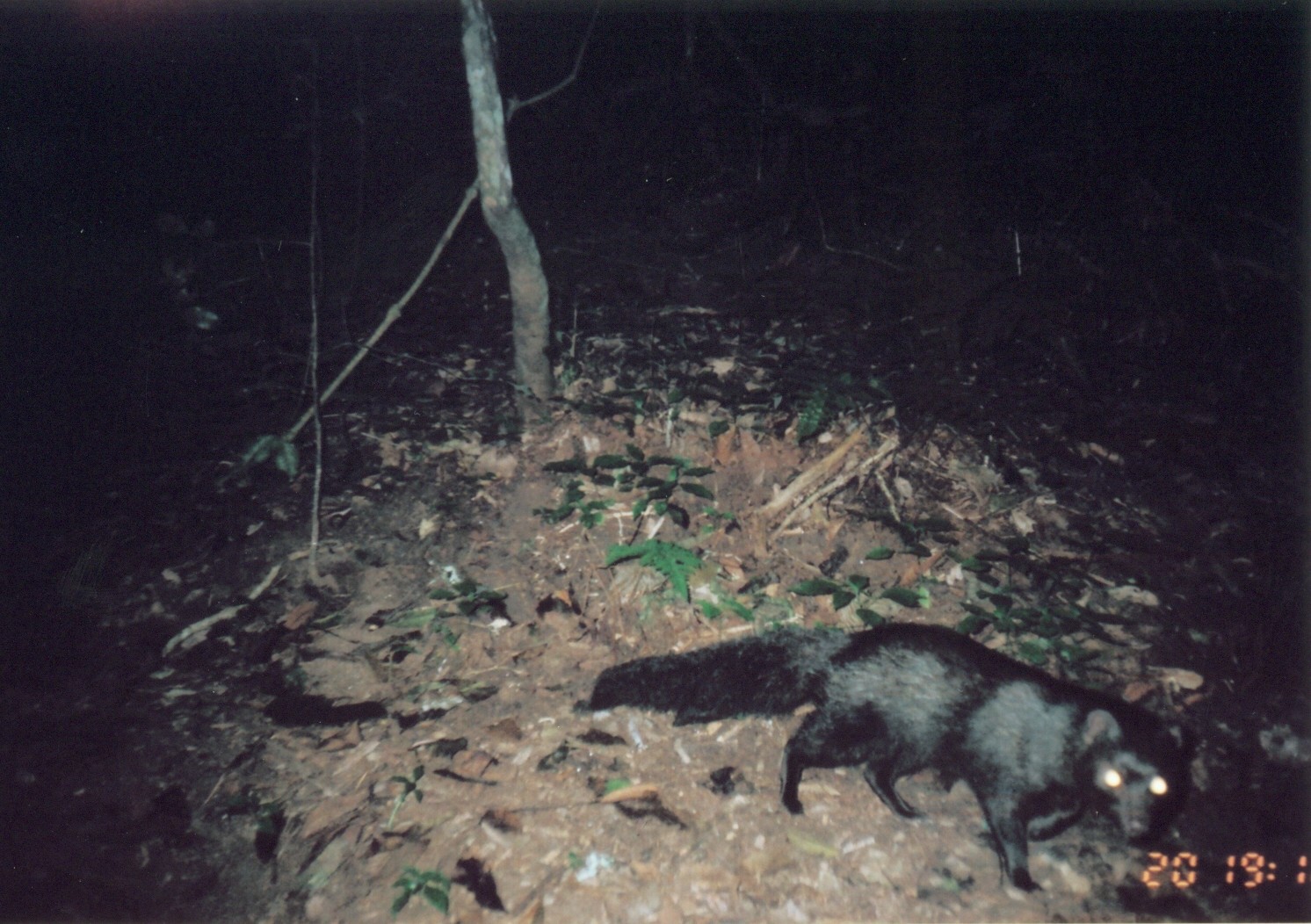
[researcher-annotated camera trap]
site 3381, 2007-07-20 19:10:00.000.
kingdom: Animalia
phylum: Chordata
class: Mammalia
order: Carnivora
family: Herpestidae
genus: Bdeogale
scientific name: Bdeogale crassicauda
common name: bushy-tailed mongoose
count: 1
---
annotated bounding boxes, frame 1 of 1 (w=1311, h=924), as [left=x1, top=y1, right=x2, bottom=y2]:
bdeogale crassicauda: [left=585, top=616, right=1188, bottom=905]